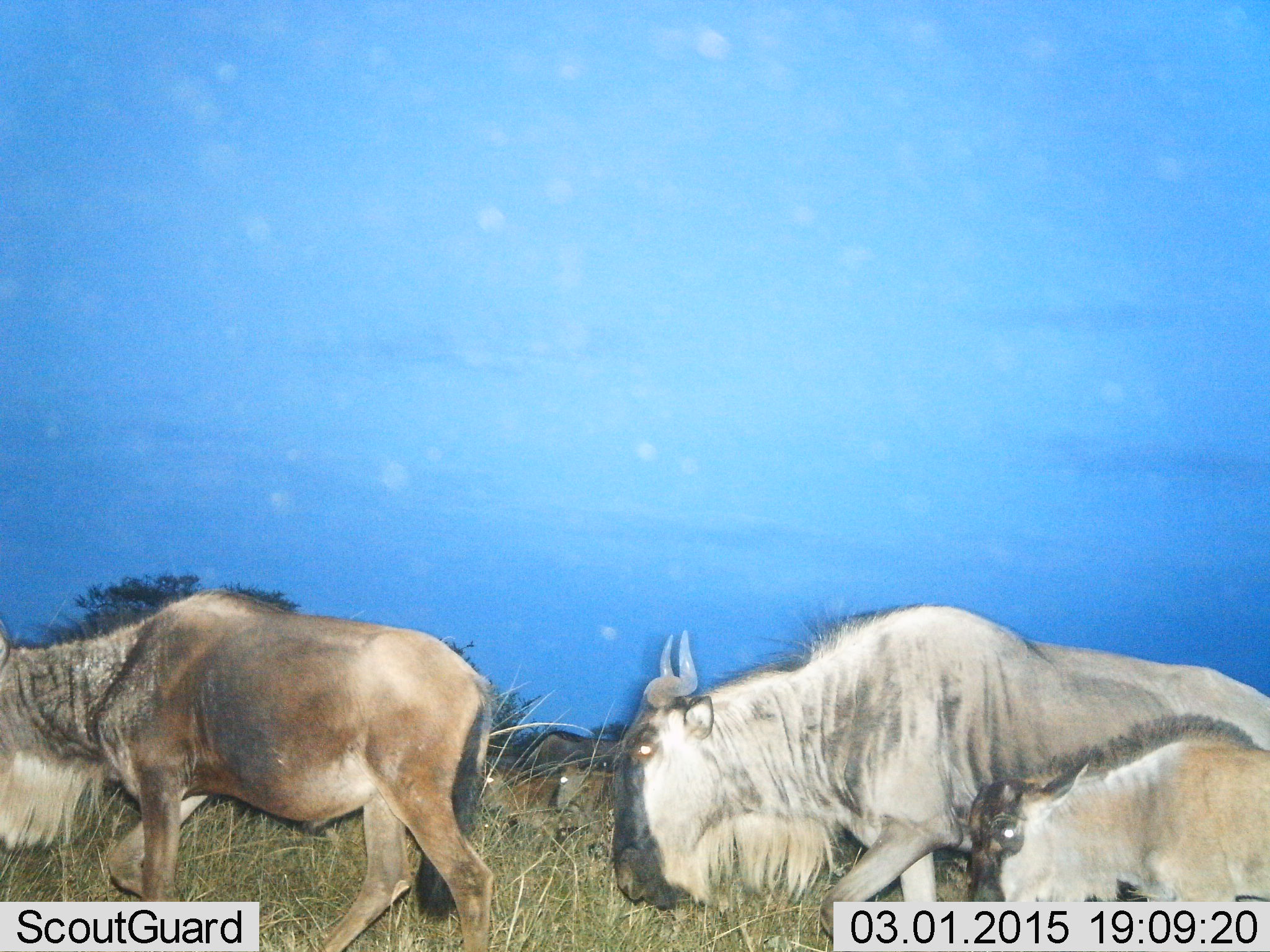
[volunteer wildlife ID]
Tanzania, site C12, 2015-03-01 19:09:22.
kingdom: Animalia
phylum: Chordata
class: Mammalia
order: Artiodactyla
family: Bovidae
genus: Connochaetes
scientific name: Connochaetes taurinus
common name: blue wildebeest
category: wildebeest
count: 5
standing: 20%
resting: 10%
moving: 100%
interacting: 0%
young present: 80%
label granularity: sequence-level